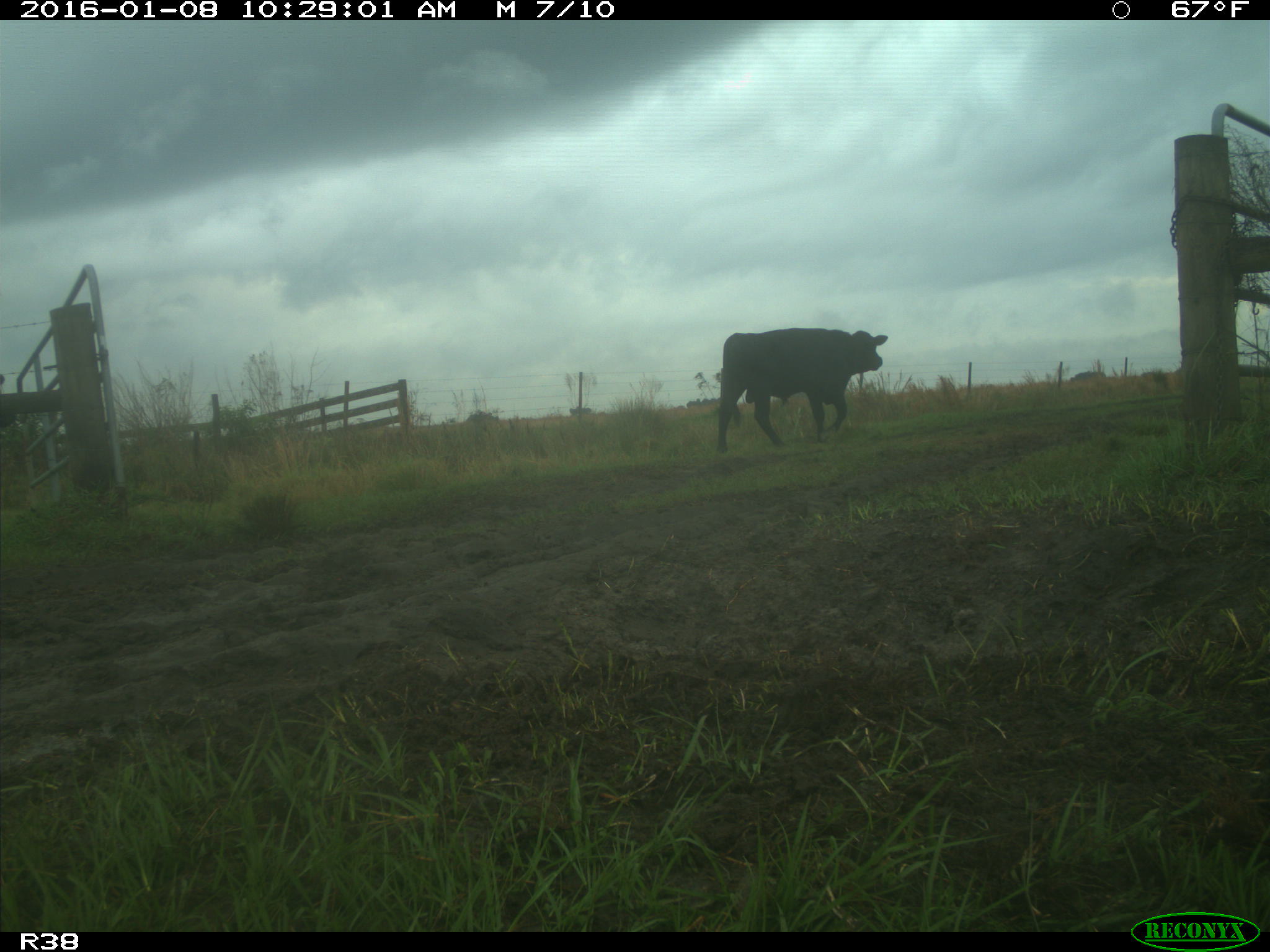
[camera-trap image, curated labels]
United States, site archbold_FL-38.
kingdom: Animalia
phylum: Chordata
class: Mammalia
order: Artiodactyla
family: Bovidae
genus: Bos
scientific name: Bos taurus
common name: domestic cow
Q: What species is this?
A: Bos taurus (domestic cow).